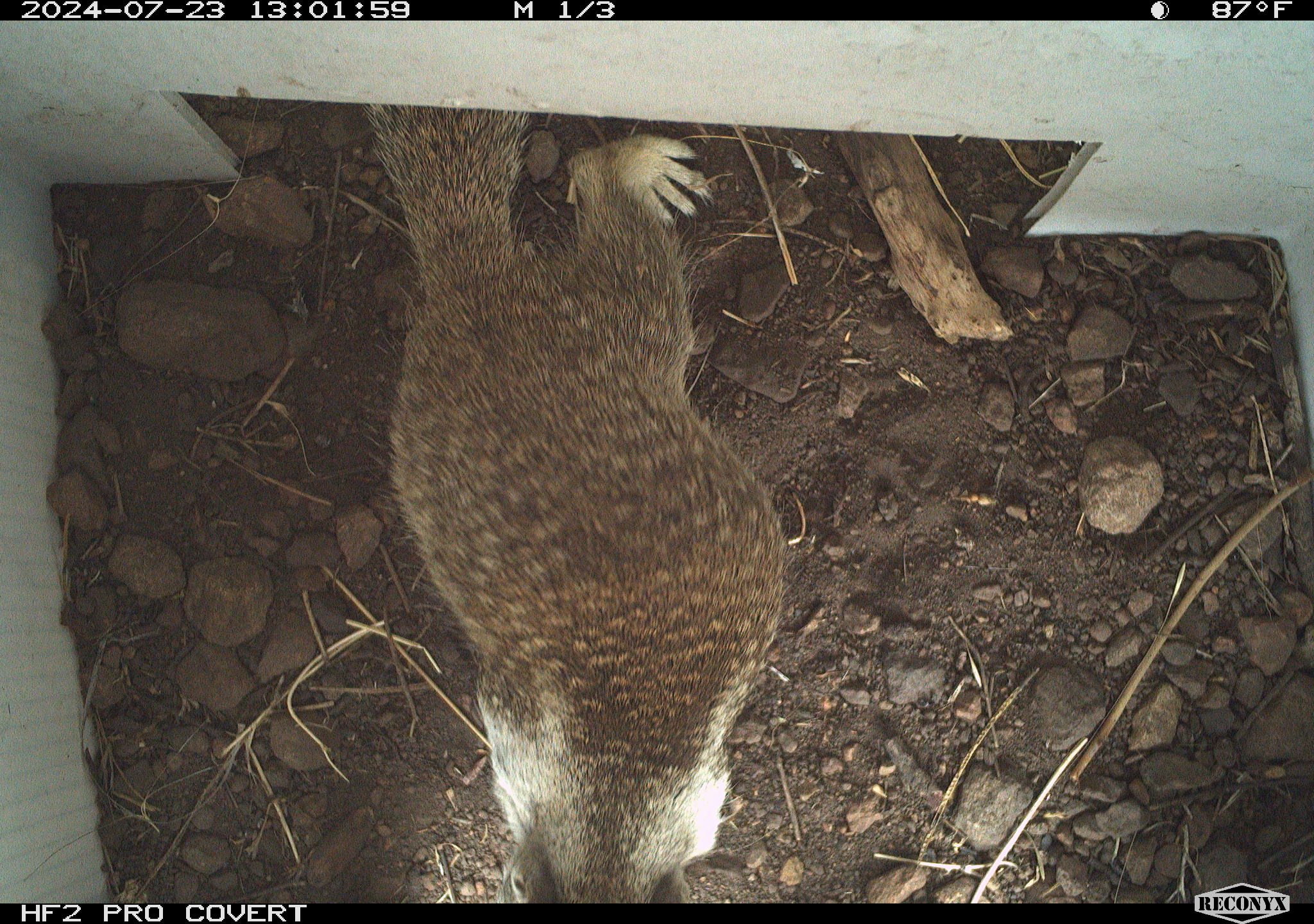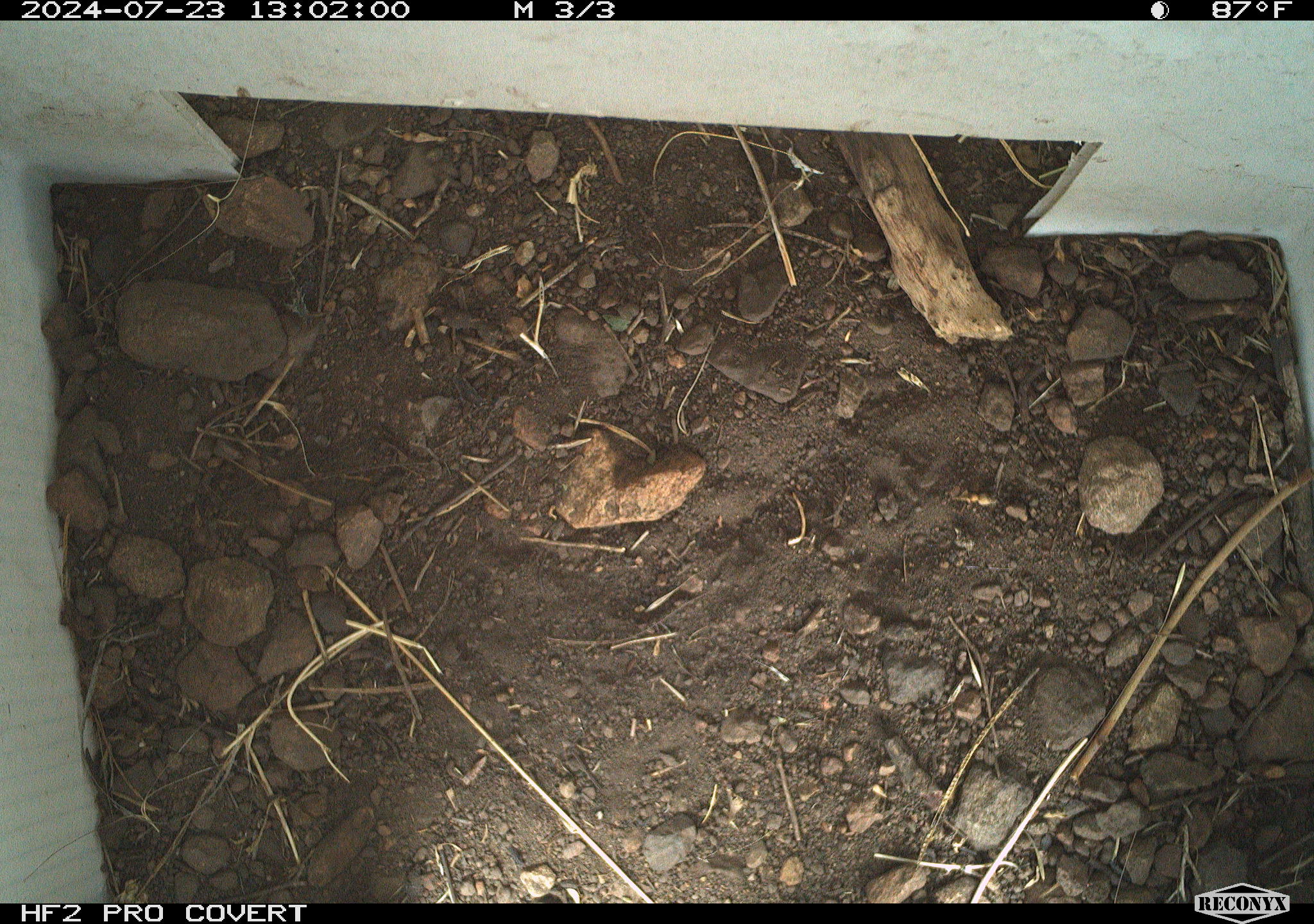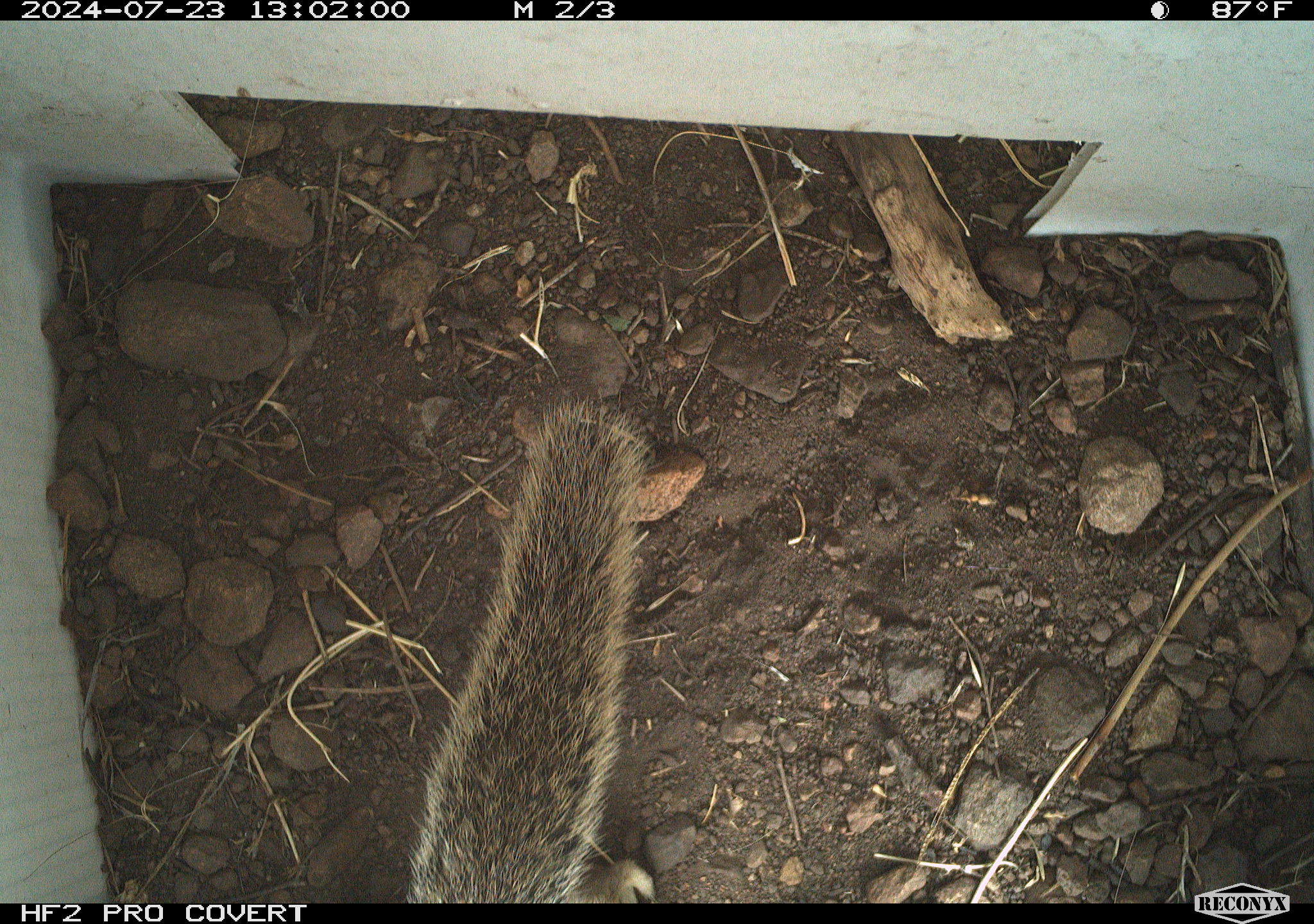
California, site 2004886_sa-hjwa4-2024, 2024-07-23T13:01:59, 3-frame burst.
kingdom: Animalia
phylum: Chordata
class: Mammalia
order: Rodentia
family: Sciuridae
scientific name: Sciuridae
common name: squirrels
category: sciuridae family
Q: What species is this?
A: Sciuridae family (squirrels) (Sciuridae).